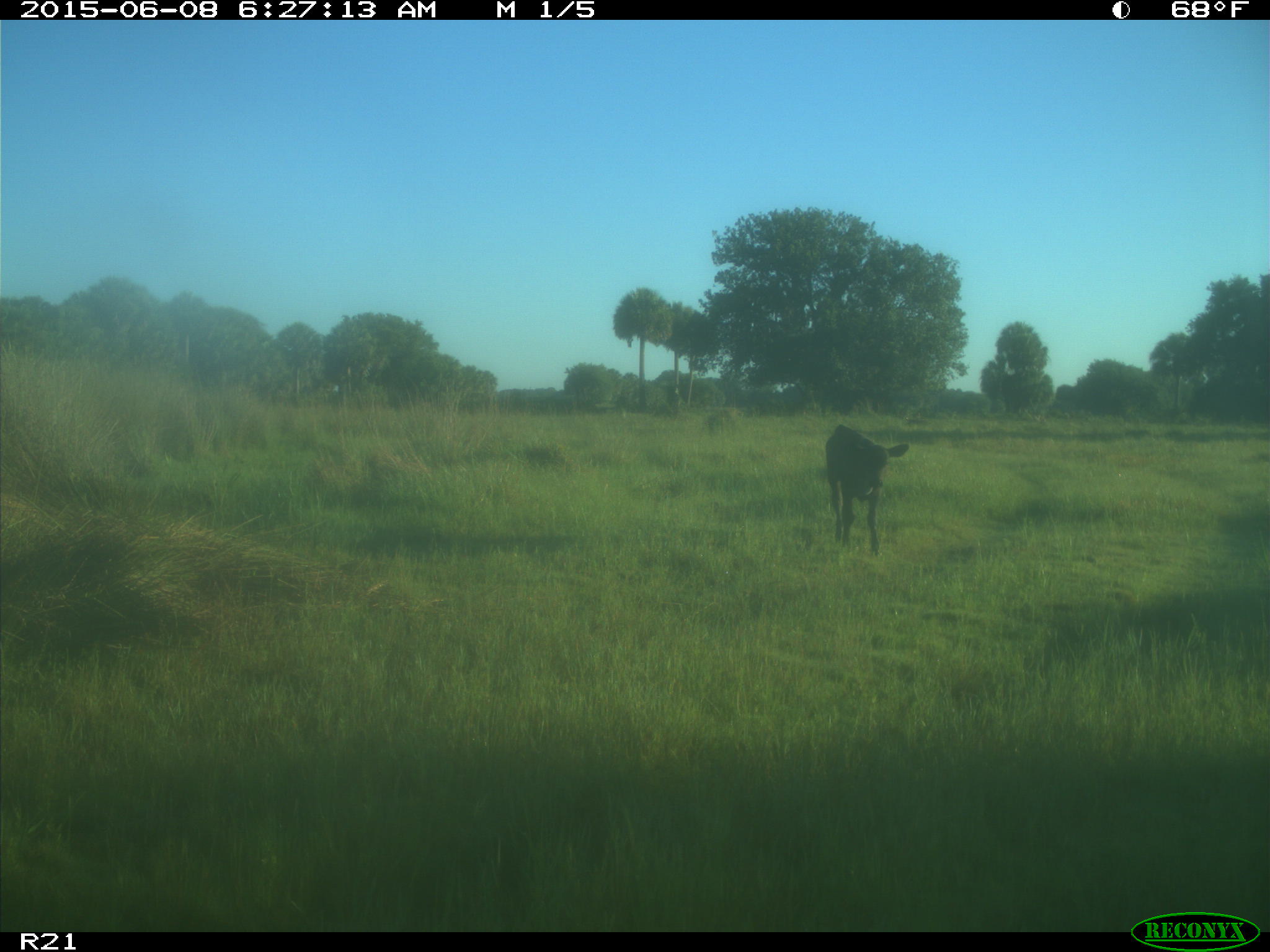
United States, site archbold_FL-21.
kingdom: Animalia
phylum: Chordata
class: Mammalia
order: Artiodactyla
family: Bovidae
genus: Bos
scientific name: Bos taurus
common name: domestic cow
Bos taurus (domestic cow).